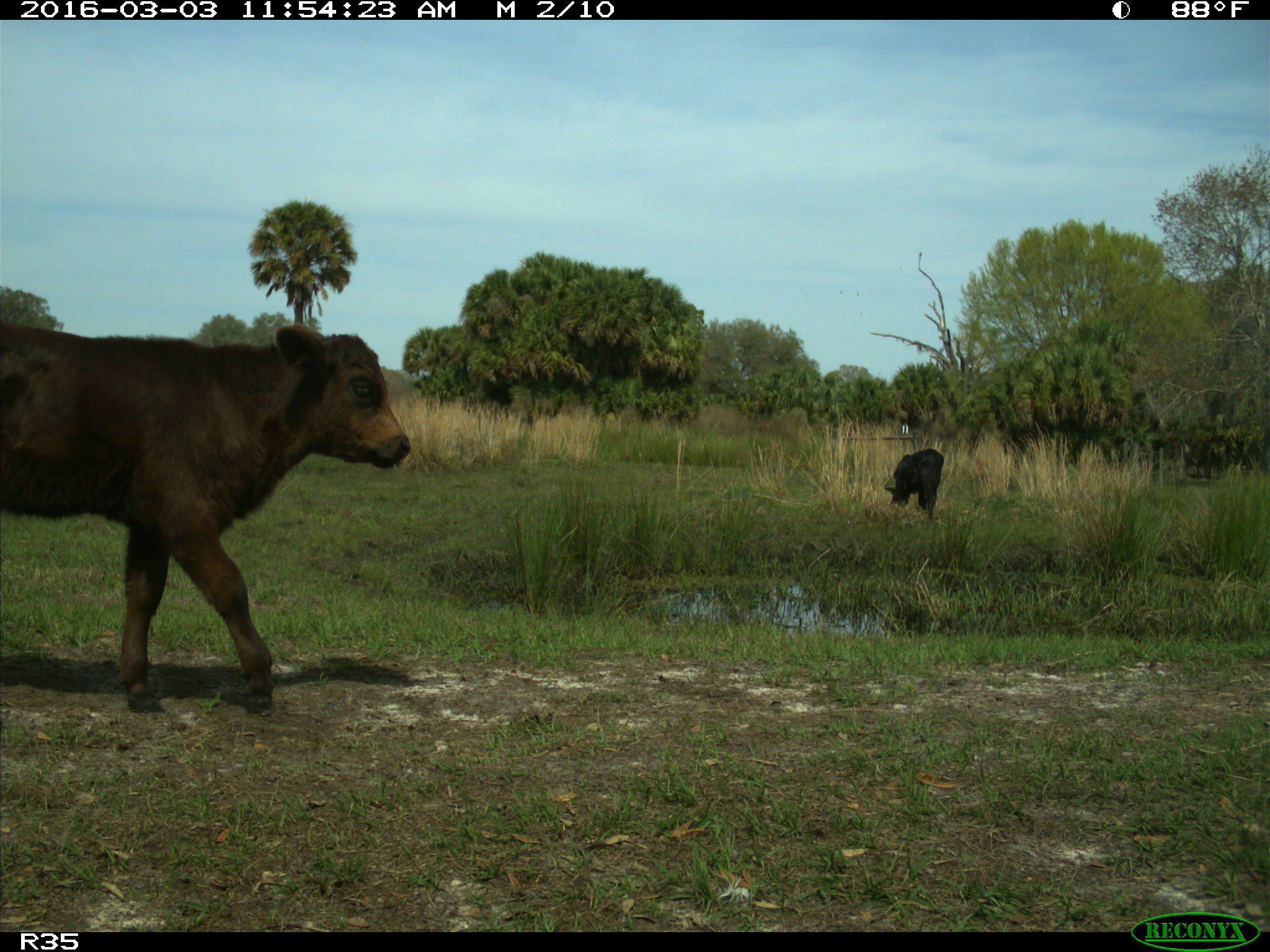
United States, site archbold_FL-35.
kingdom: Animalia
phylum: Chordata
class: Mammalia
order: Artiodactyla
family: Bovidae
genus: Bos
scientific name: Bos taurus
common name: domestic cow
Bos taurus (domestic cow).